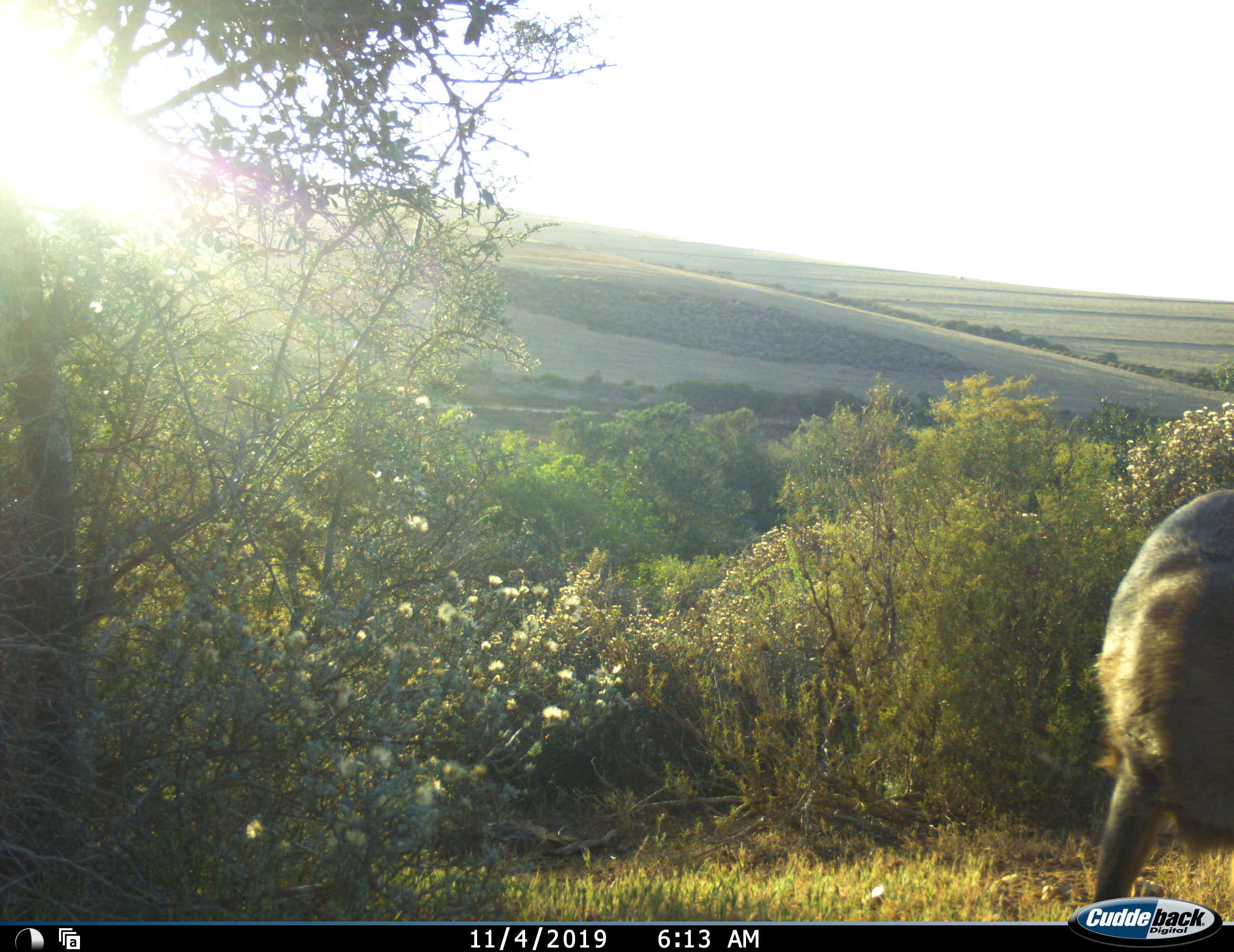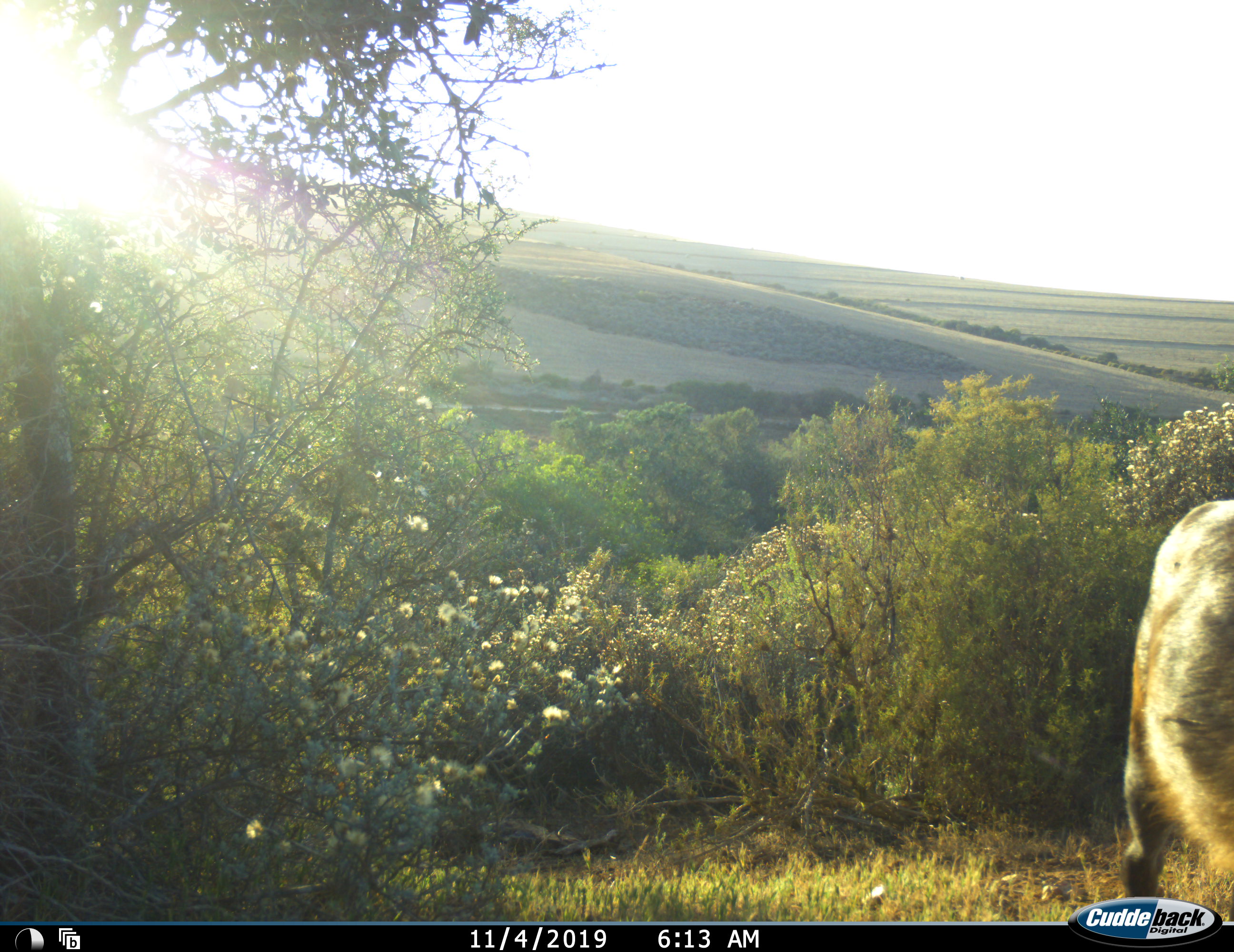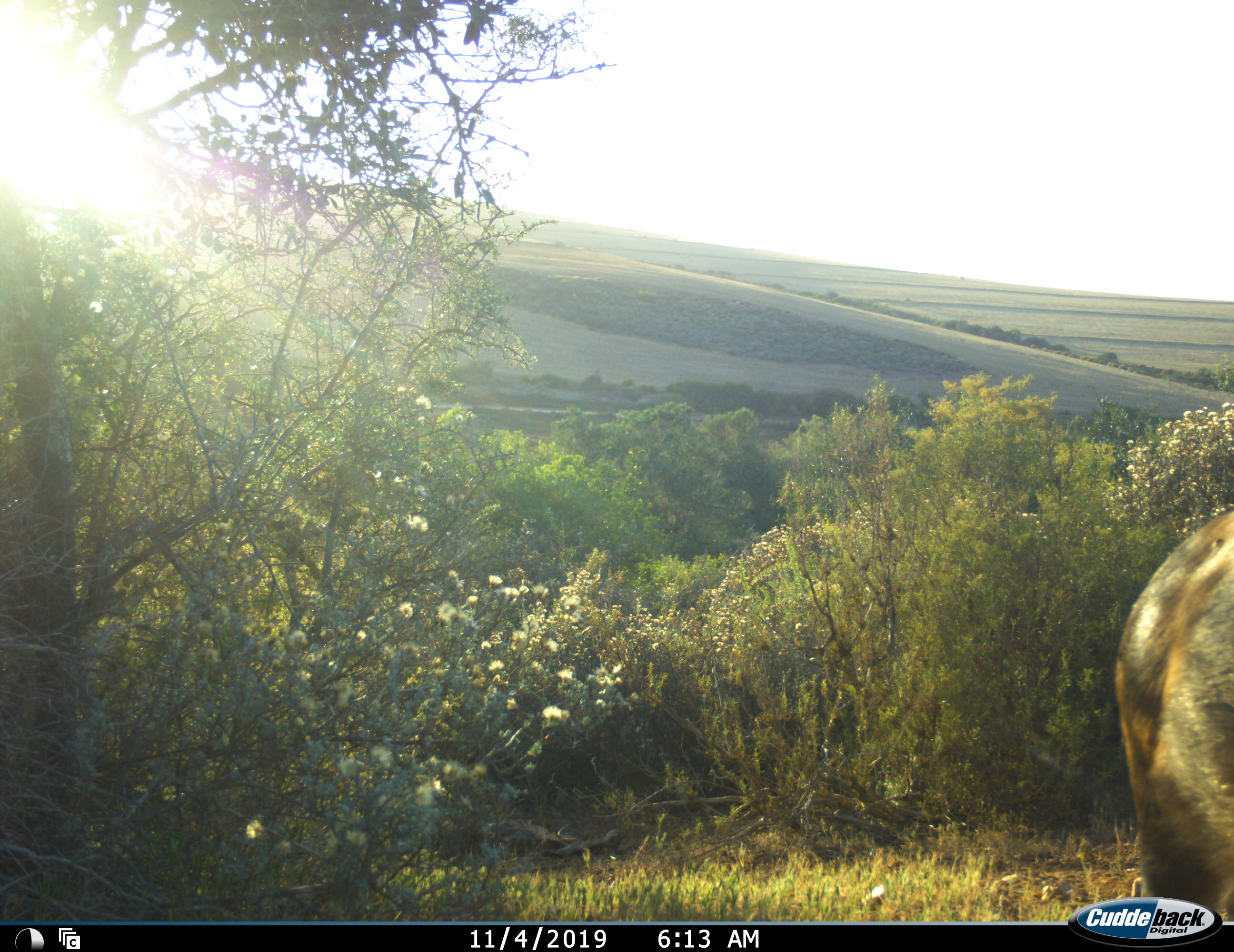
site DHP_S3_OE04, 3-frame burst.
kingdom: Animalia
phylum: Chordata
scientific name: Vertebrata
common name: domestic animal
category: domesticanimal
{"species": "domesticanimal (domestic animal) (Vertebrata)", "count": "1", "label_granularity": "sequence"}